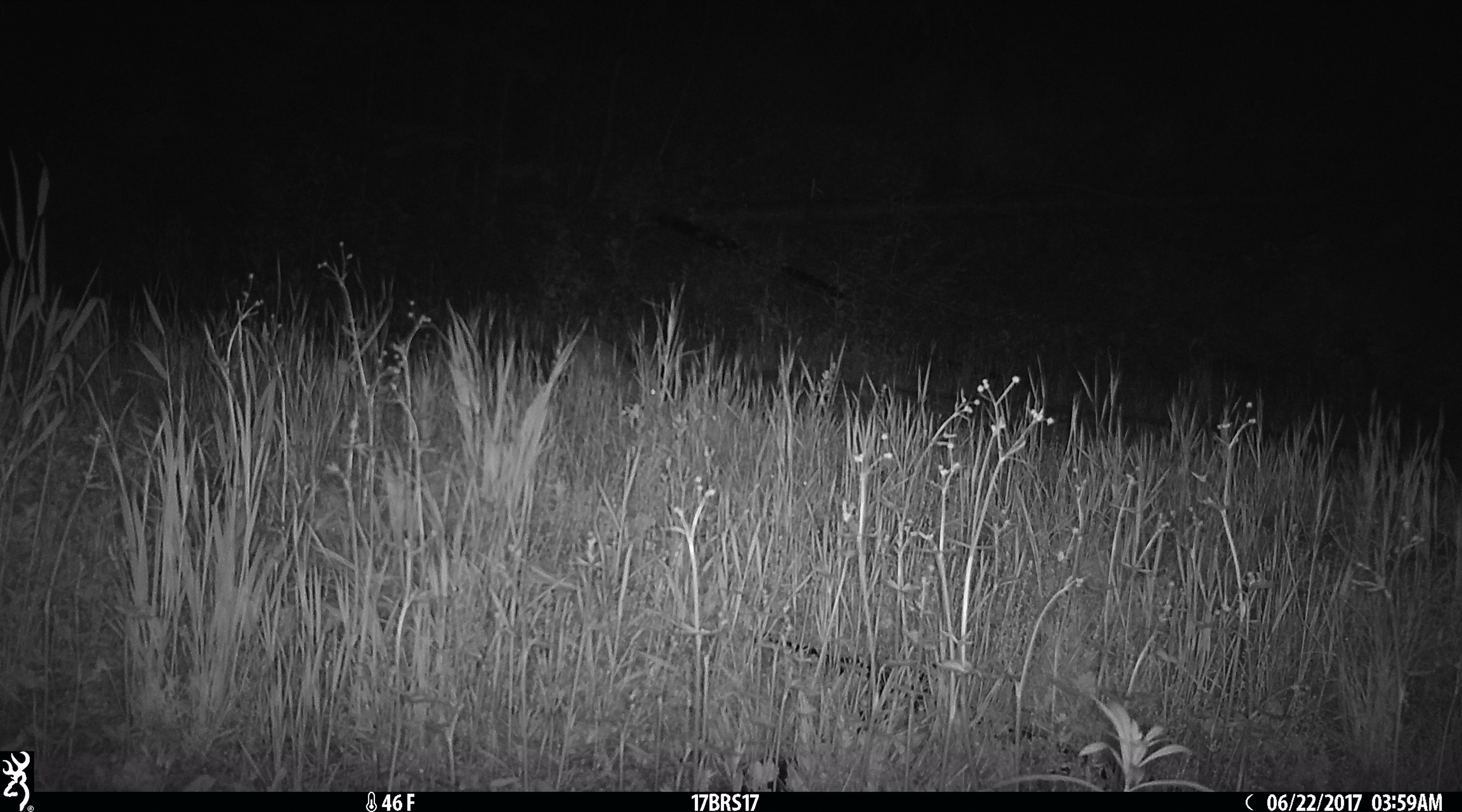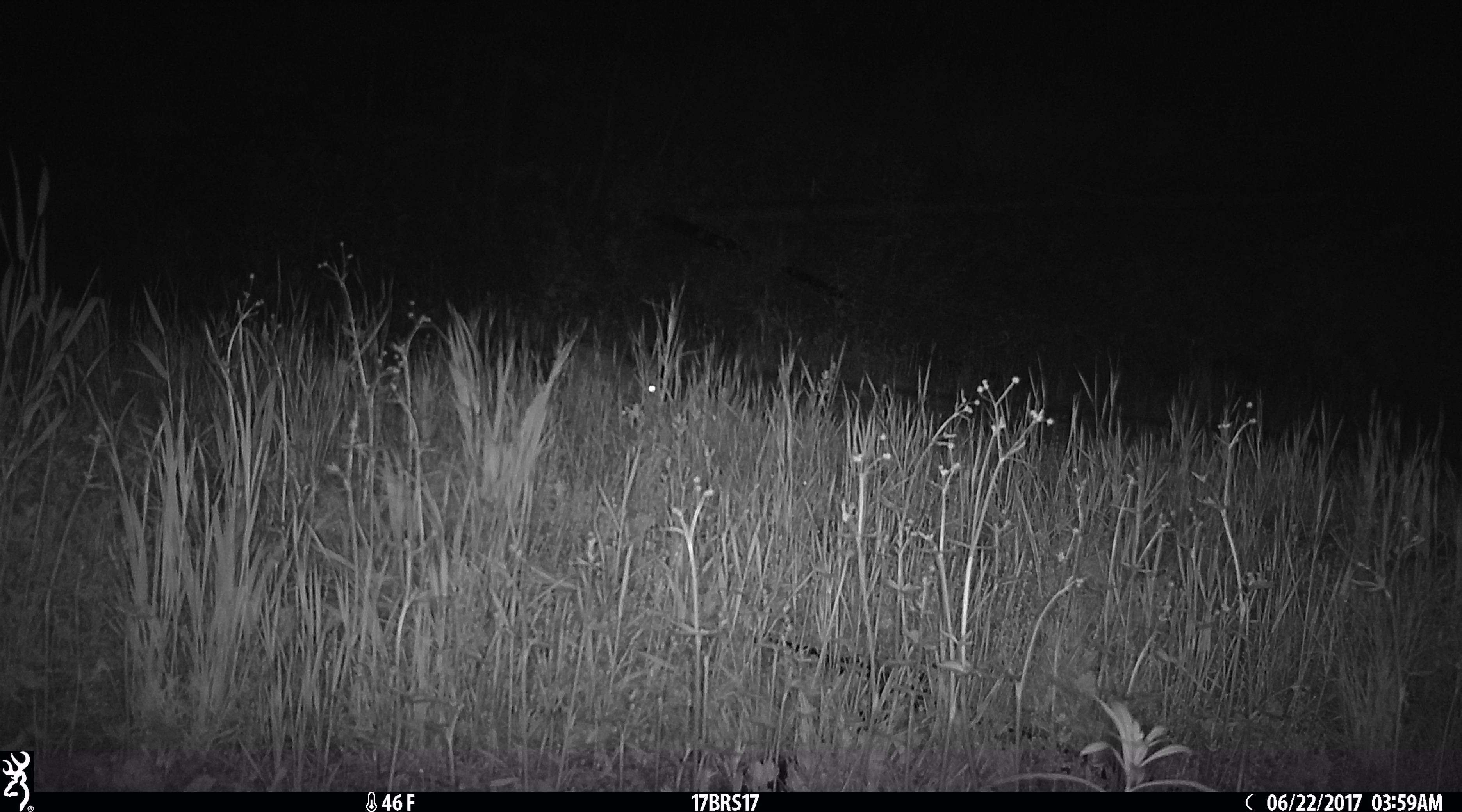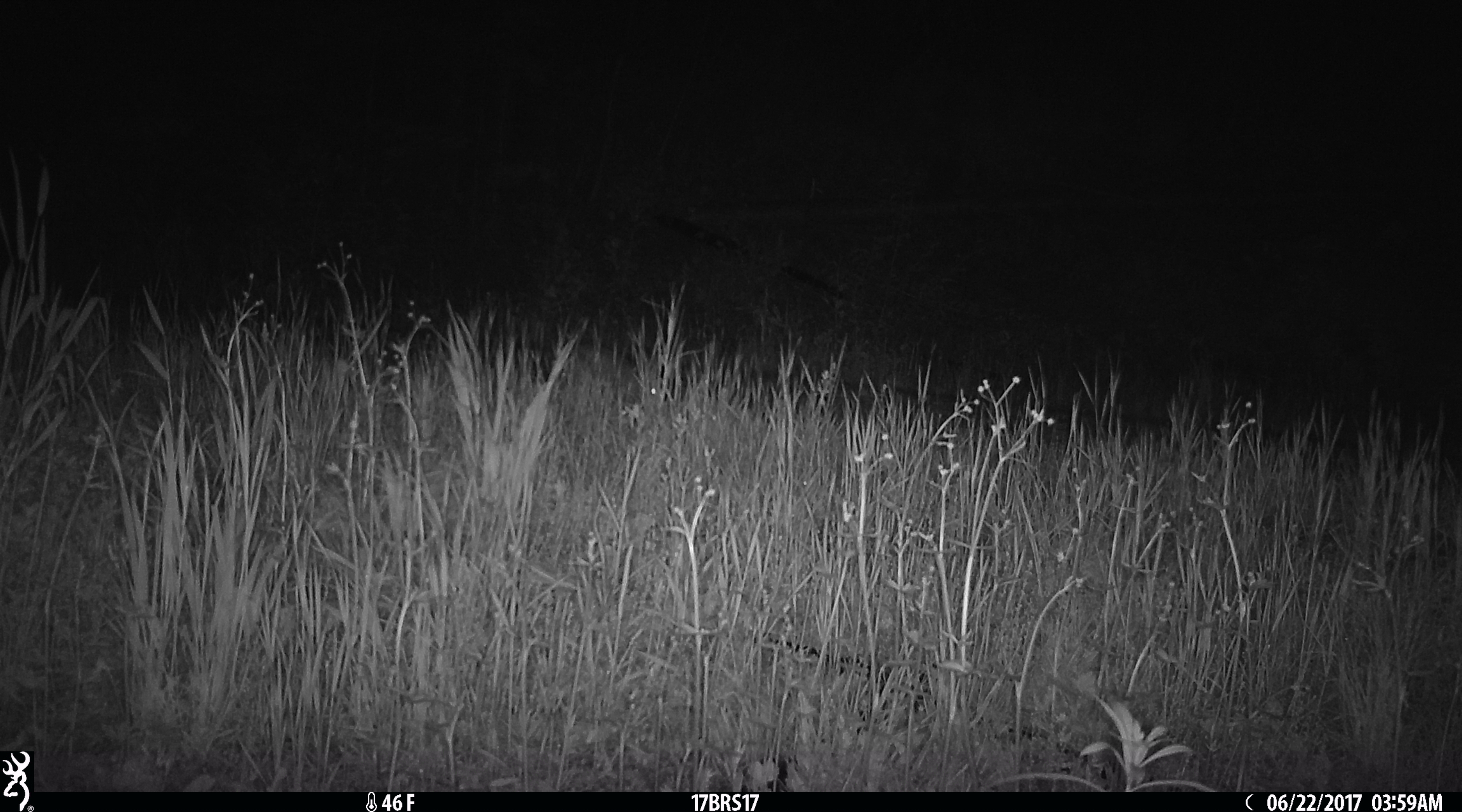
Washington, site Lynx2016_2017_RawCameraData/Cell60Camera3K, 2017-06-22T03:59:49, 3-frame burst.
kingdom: Animalia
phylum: Chordata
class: Mammalia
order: Lagomorpha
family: Leporidae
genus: Lepus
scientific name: Lepus americanus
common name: snowshoe hare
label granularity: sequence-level